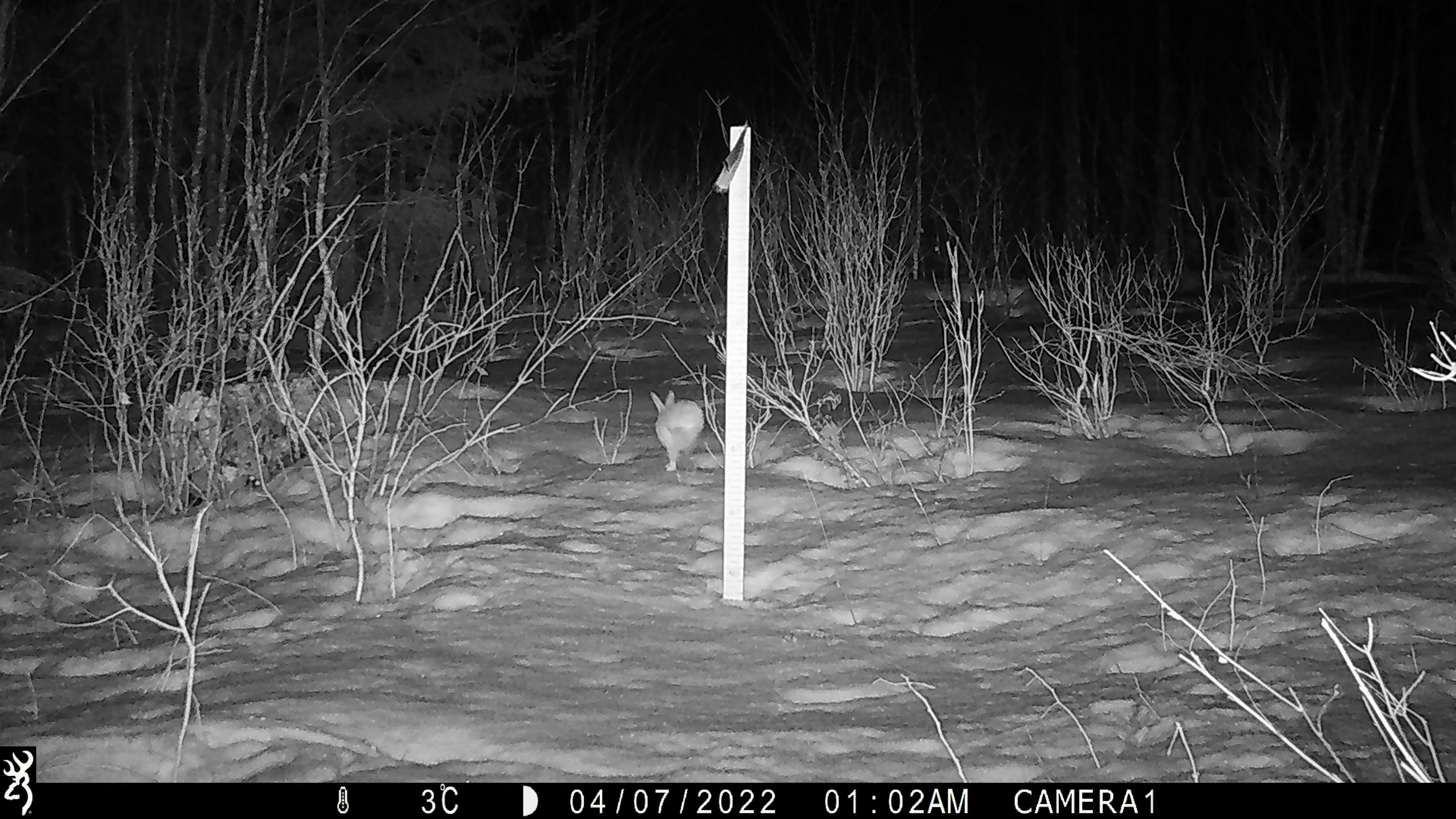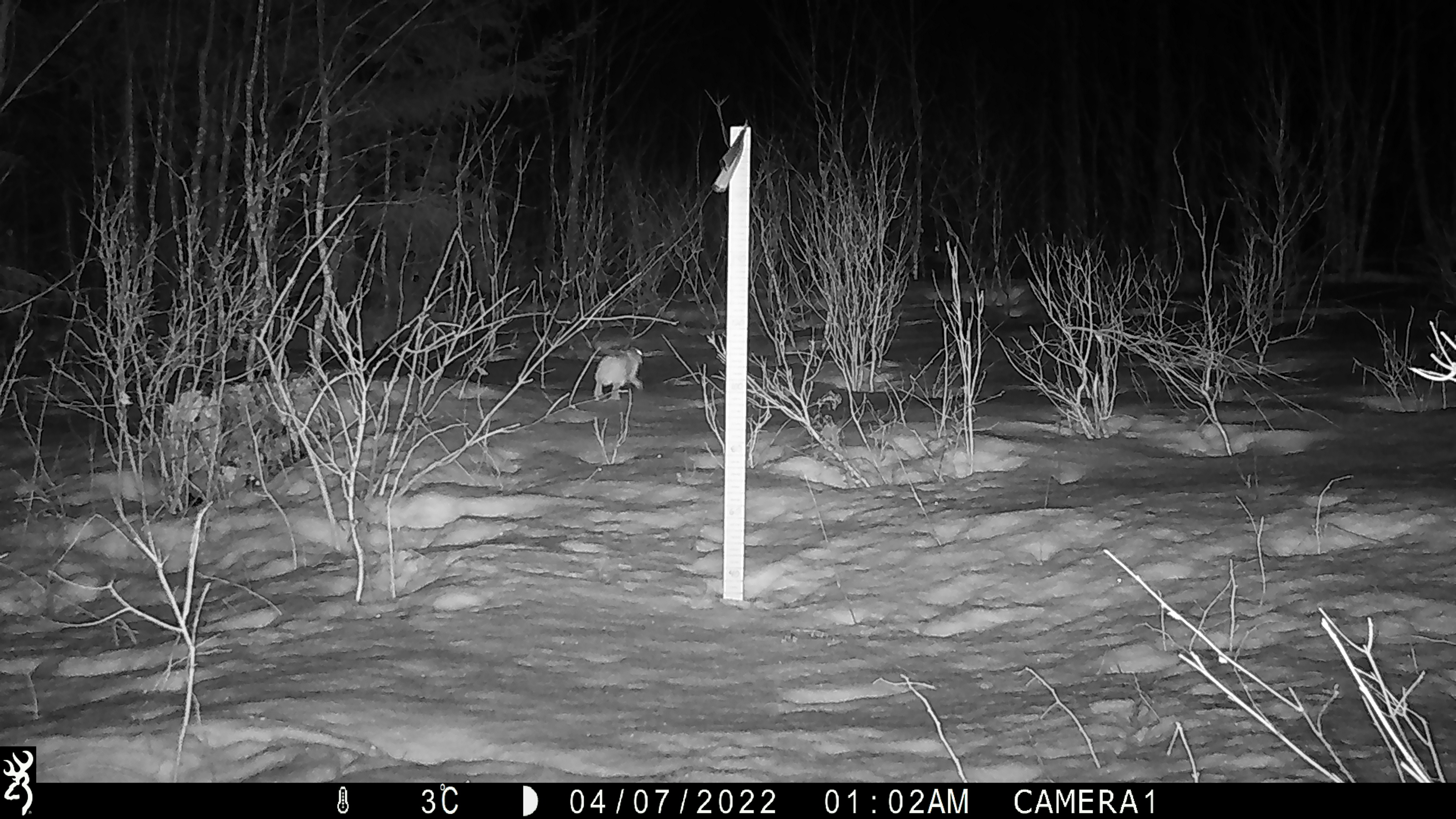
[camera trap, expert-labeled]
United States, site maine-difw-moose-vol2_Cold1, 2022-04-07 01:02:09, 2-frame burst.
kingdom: Animalia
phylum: Chordata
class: Mammalia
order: Lagomorpha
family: Leporidae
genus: Lepus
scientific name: Lepus americanus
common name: snowshoe hare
Snowshoe hare (Lepus americanus).